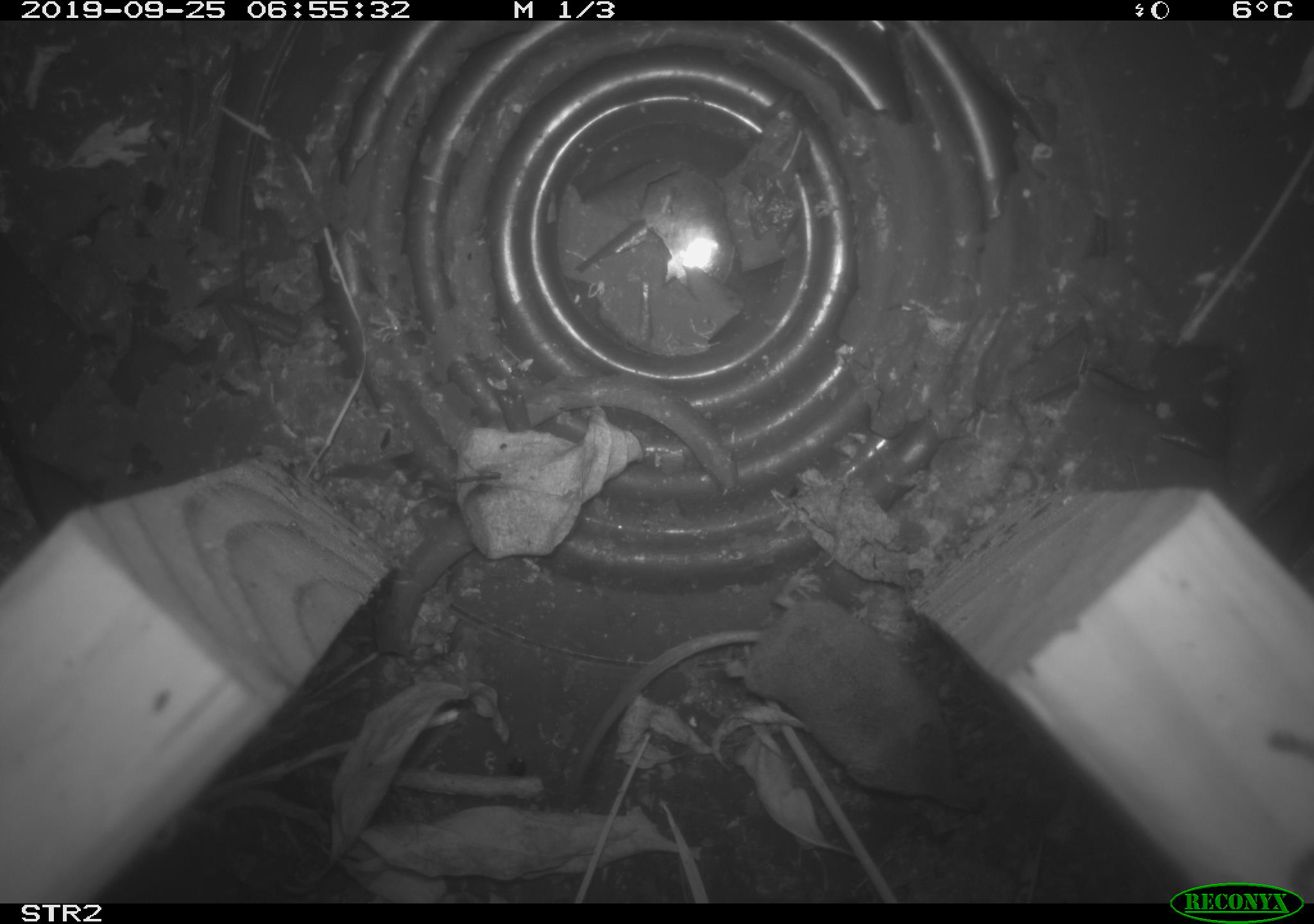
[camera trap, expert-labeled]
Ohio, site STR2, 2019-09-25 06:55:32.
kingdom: Animalia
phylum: Chordata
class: Mammalia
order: Eulipotyphla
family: Soricidae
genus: Sorex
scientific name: Sorex cinereus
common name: masked shrew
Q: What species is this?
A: Masked shrew (Sorex cinereus).